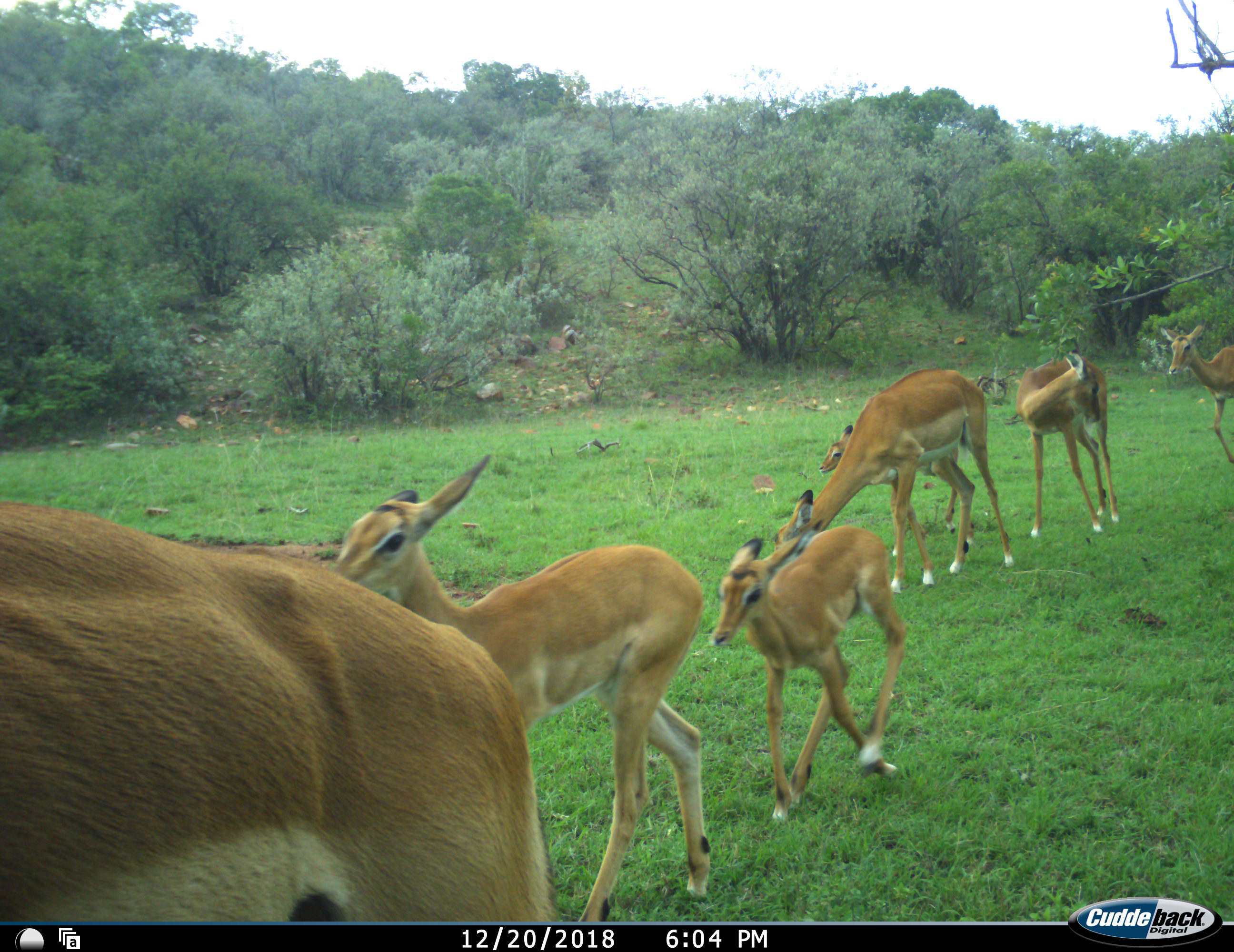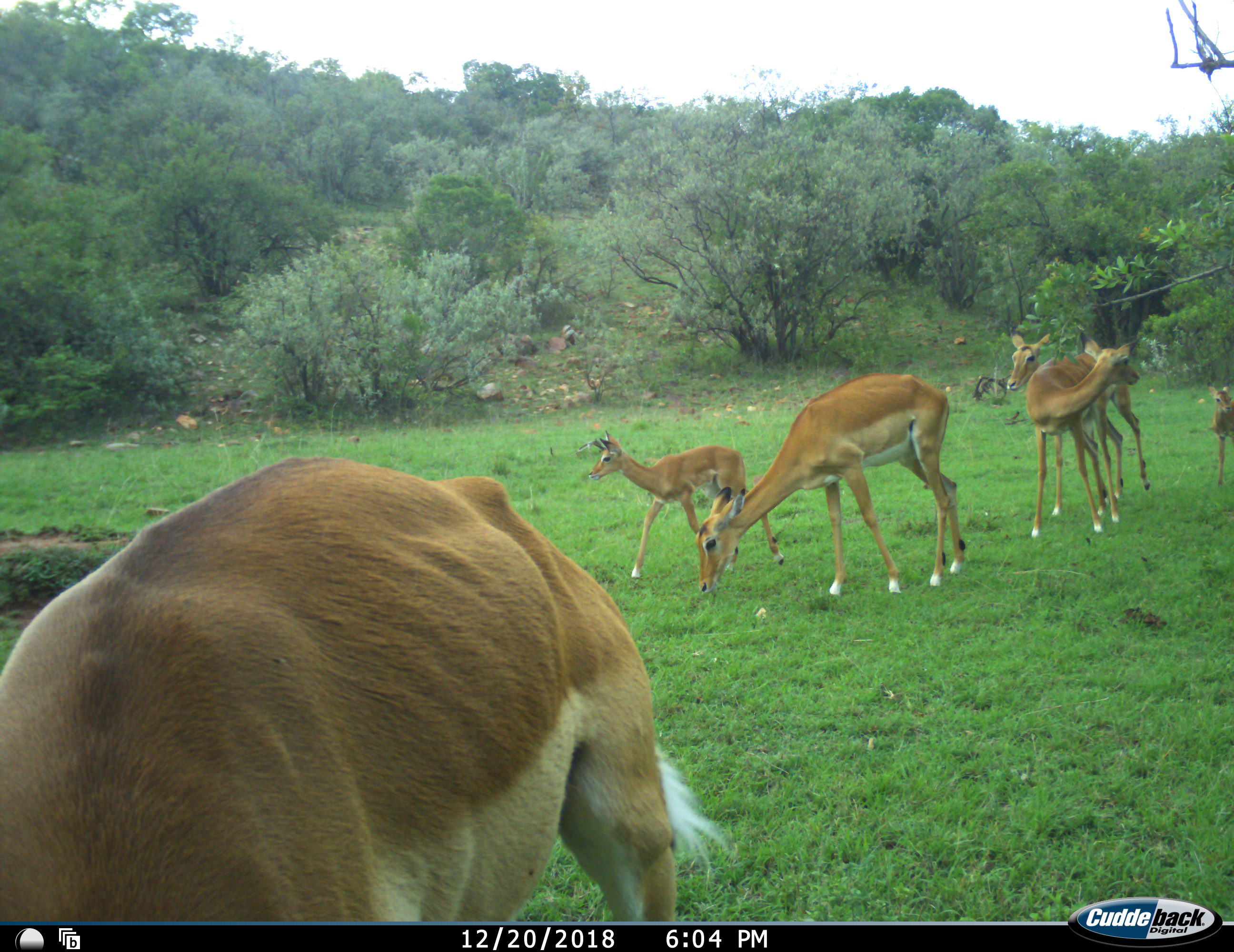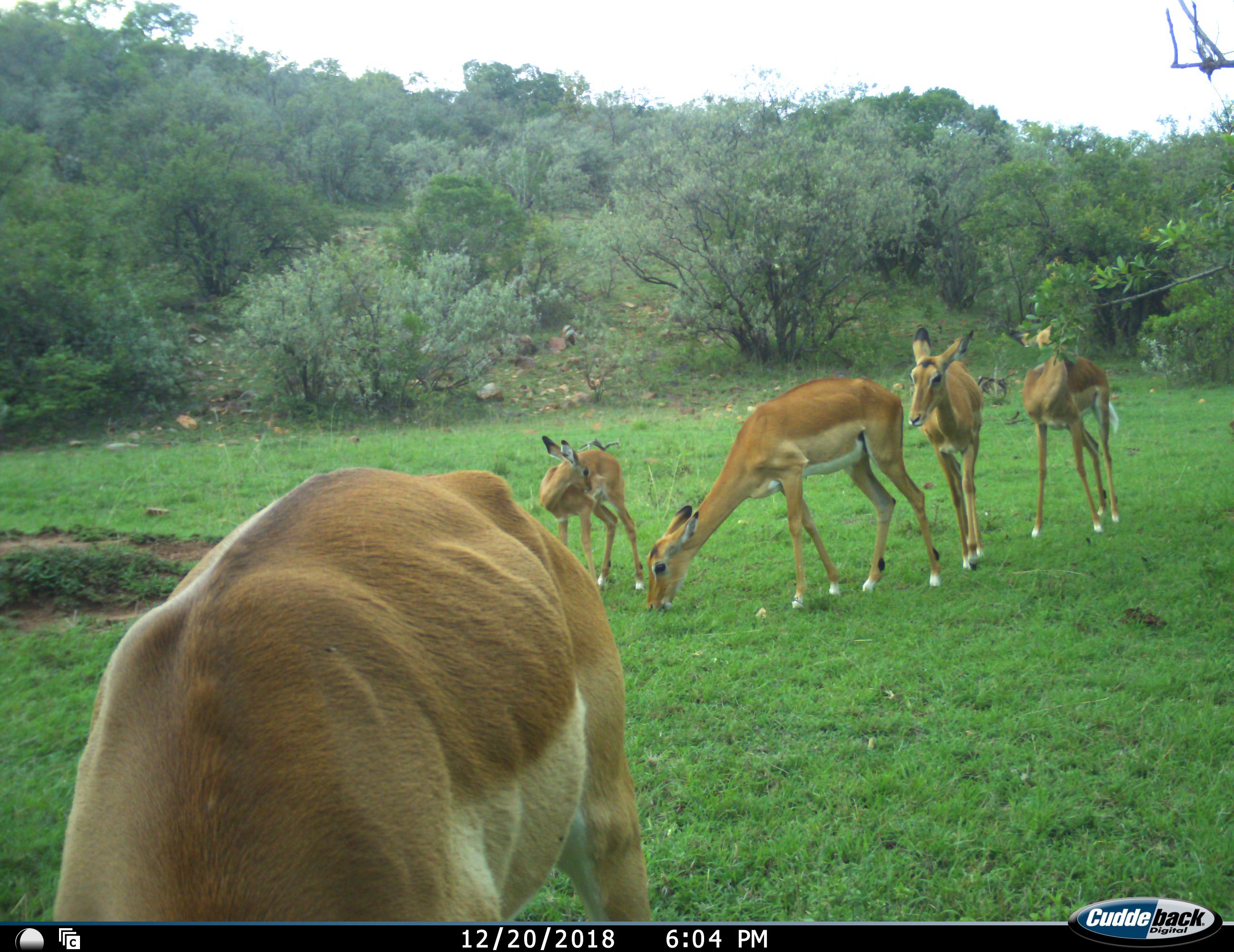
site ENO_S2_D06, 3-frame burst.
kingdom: Animalia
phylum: Chordata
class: Mammalia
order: Artiodactyla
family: Bovidae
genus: Aepyceros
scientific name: Aepyceros melampus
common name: impala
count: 7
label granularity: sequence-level